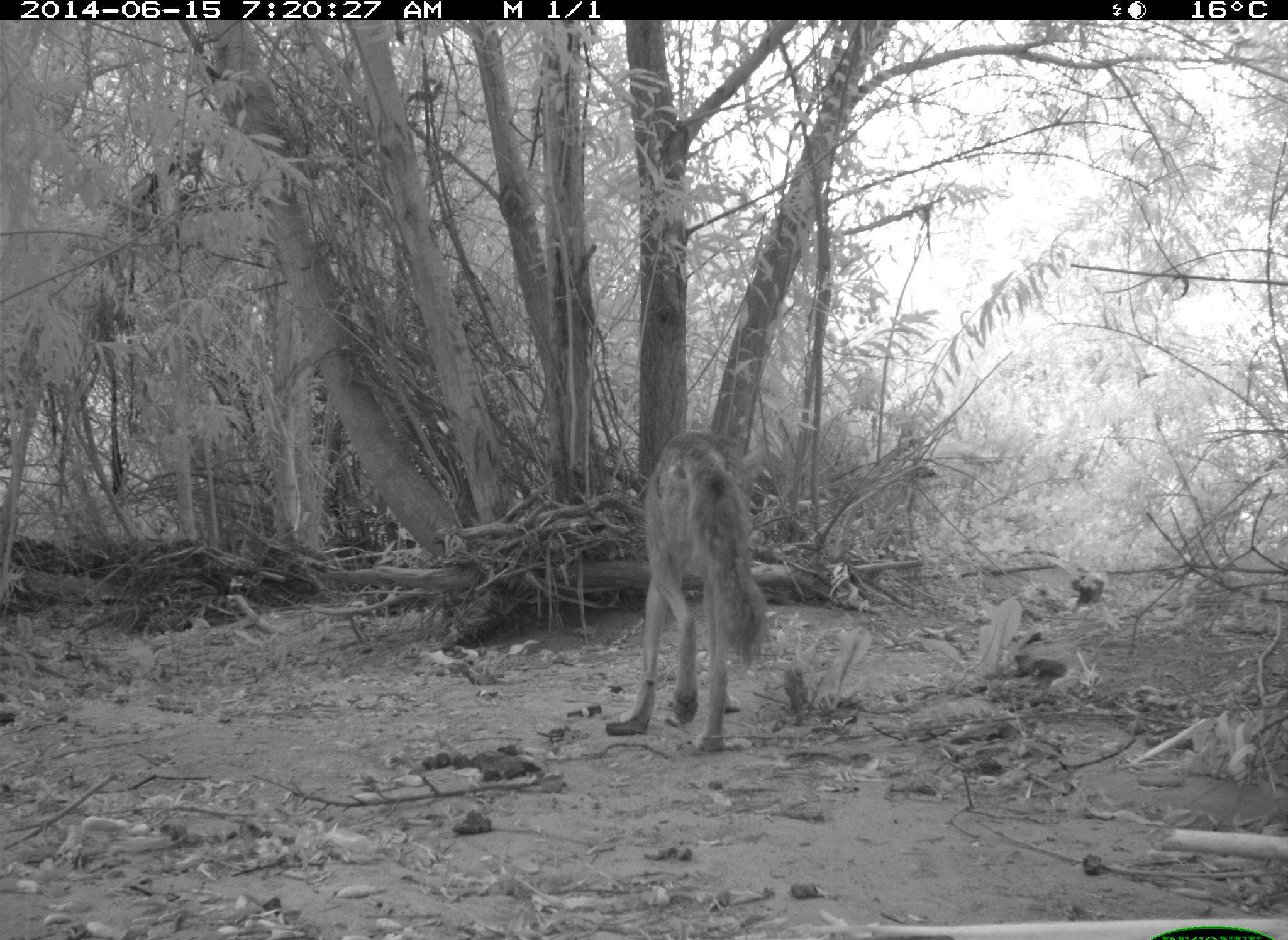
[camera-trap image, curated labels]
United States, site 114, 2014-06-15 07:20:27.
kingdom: Animalia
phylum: Chordata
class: Mammalia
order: Carnivora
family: Canidae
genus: Canis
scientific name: Canis latrans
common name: coyote